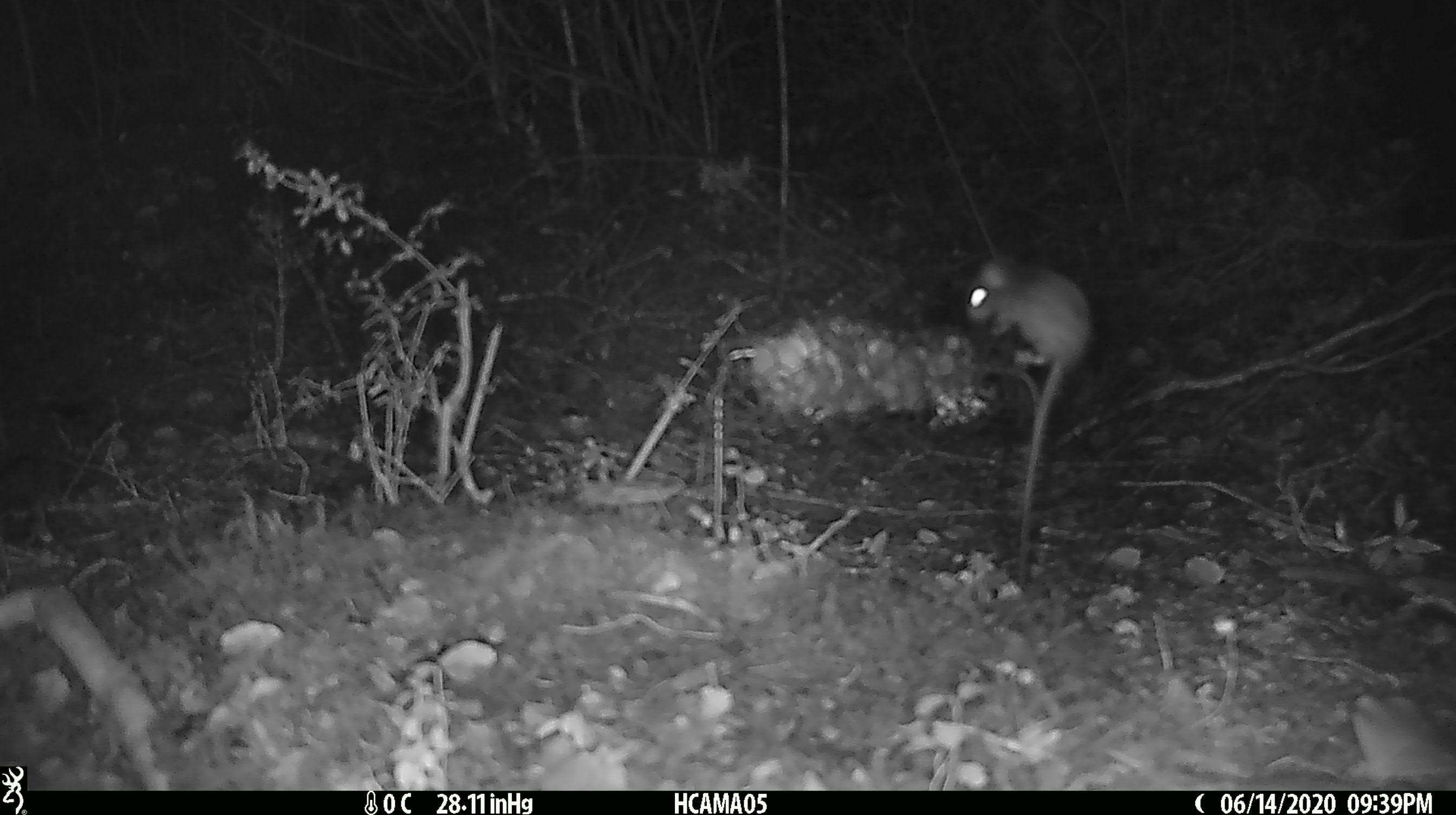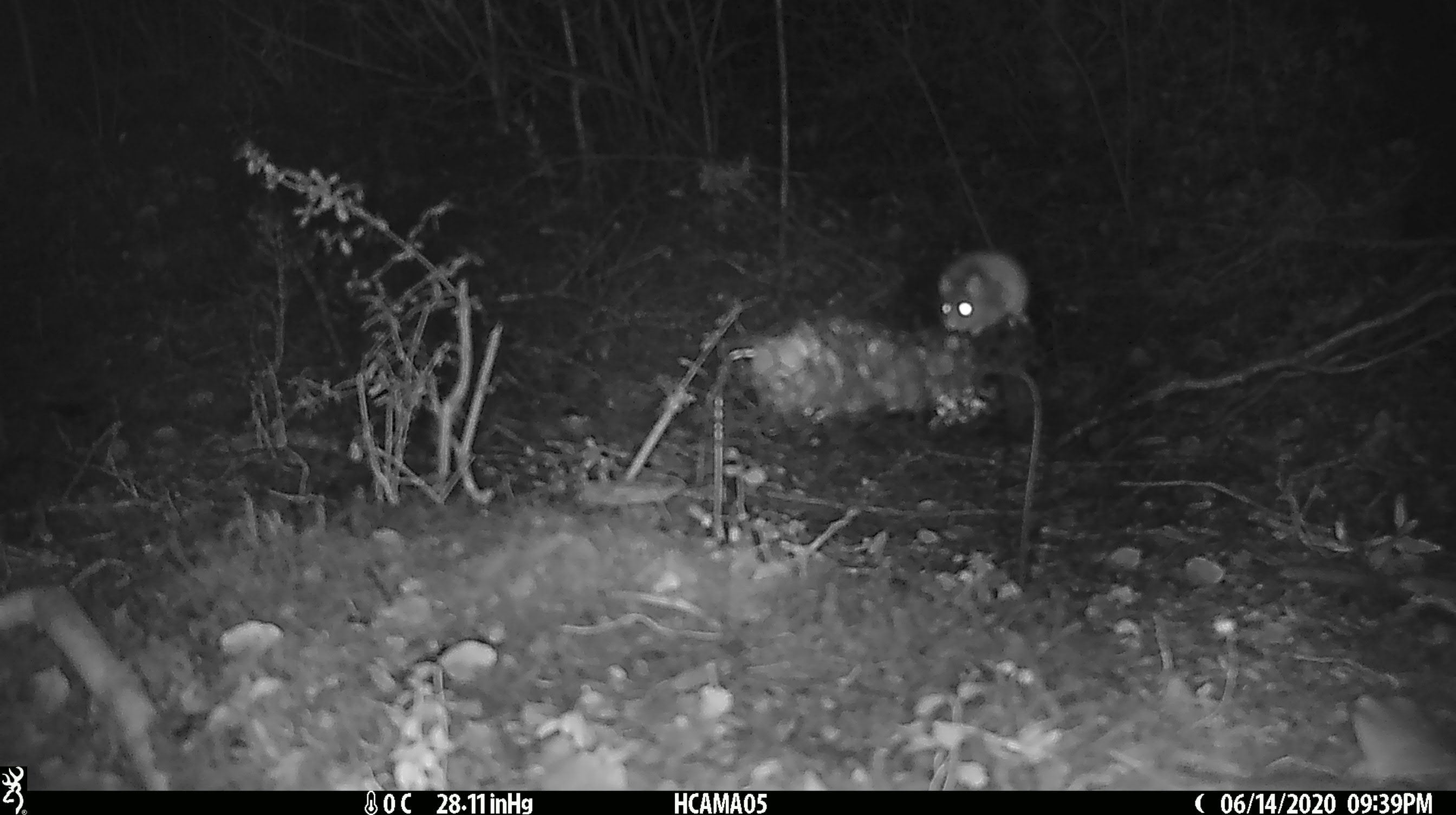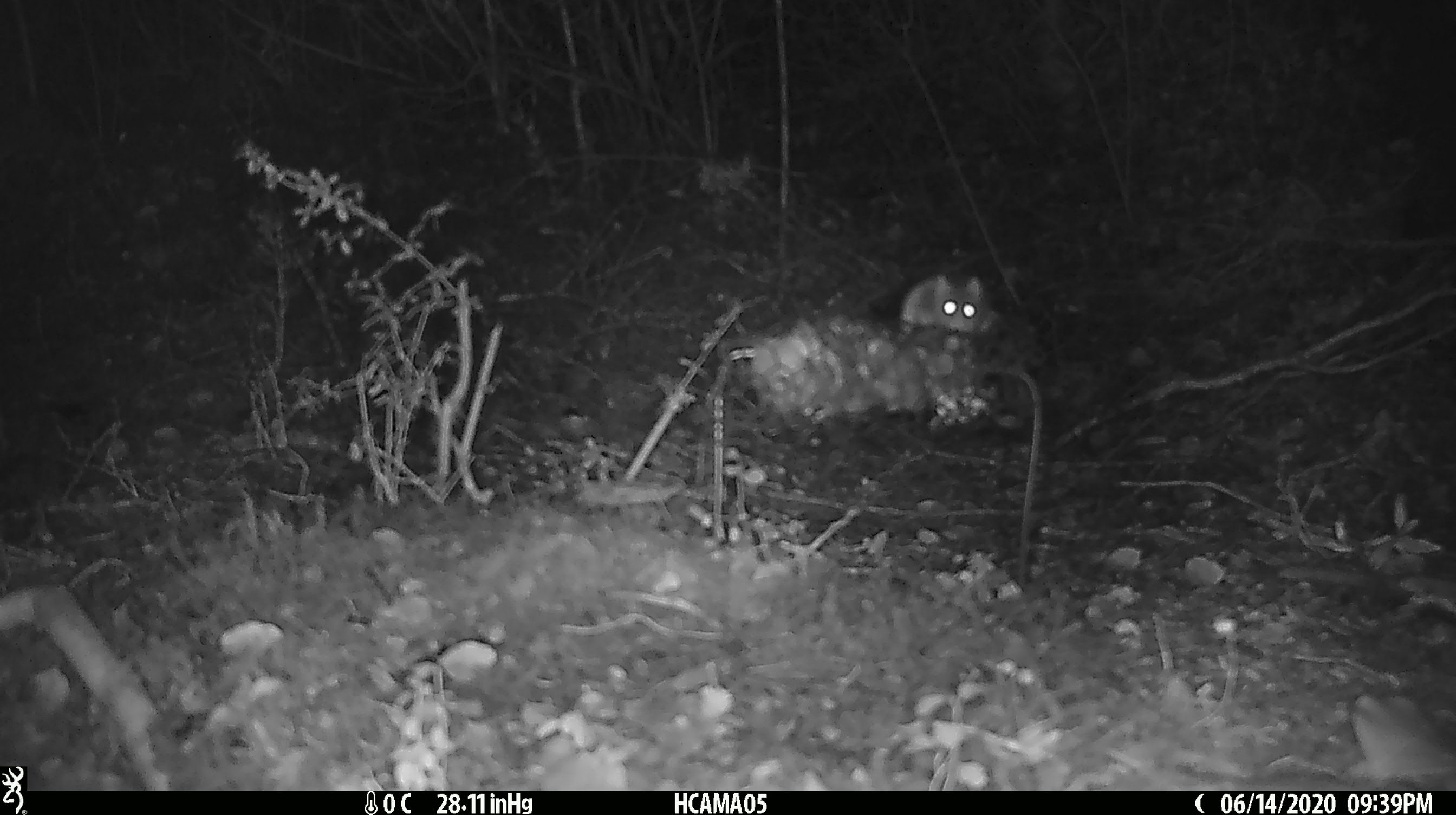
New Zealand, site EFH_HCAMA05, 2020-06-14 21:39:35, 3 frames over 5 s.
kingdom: Animalia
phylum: Chordata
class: Mammalia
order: Rodentia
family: Muridae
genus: Mus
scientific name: Mus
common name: mouse